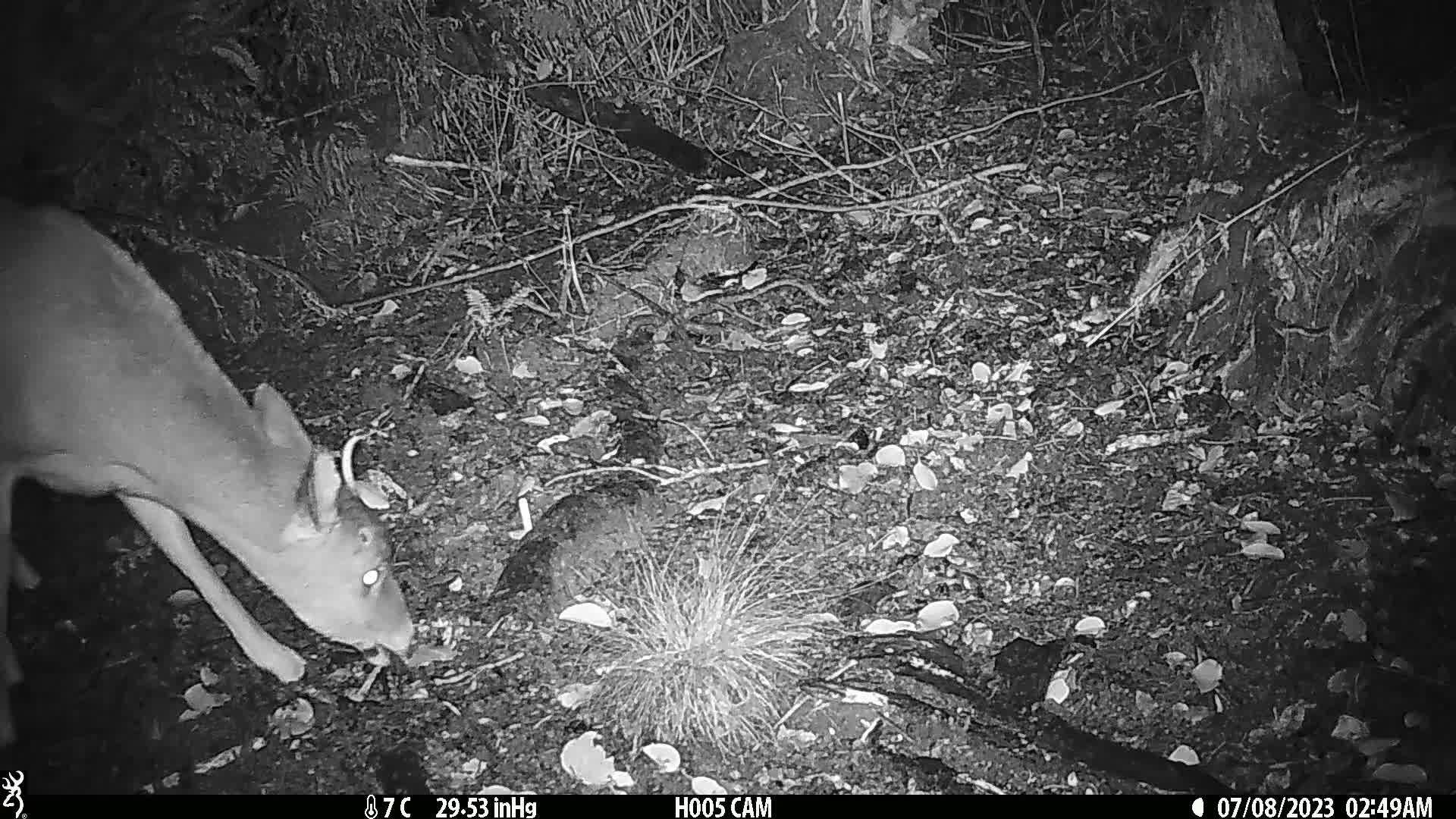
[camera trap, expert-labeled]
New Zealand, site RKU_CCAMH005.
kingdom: Animalia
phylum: Chordata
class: Mammalia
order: Artiodactyla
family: Cervidae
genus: Odocoileus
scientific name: Odocoileus virginianus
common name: white-tailed deer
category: white tailed deer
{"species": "white tailed deer (white-tailed deer) (Odocoileus virginianus)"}